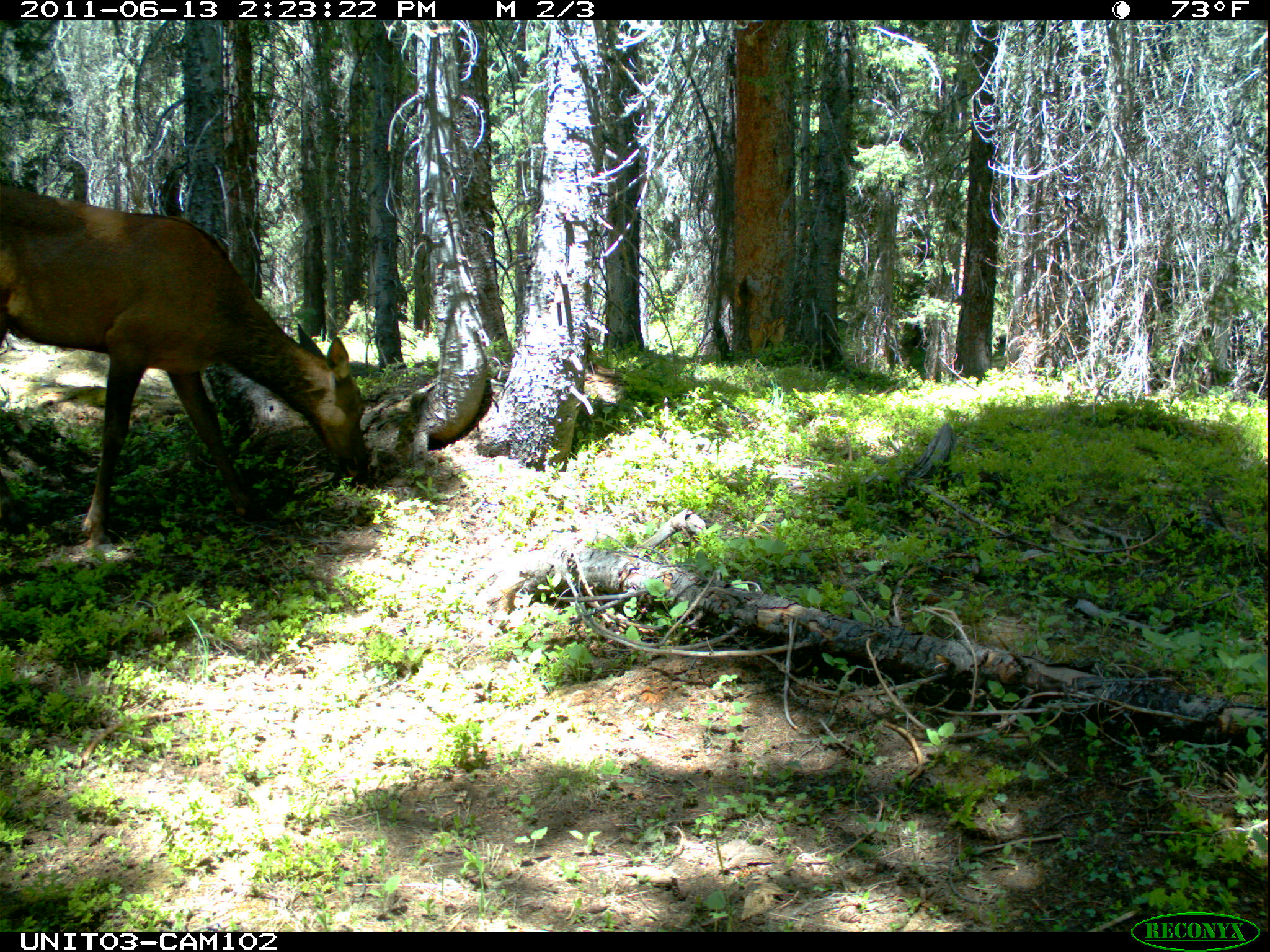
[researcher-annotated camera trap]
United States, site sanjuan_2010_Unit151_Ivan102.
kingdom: Animalia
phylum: Chordata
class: Mammalia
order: Artiodactyla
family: Cervidae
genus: Cervus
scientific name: Cervus elaphus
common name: red deer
Cervus elaphus (red deer).